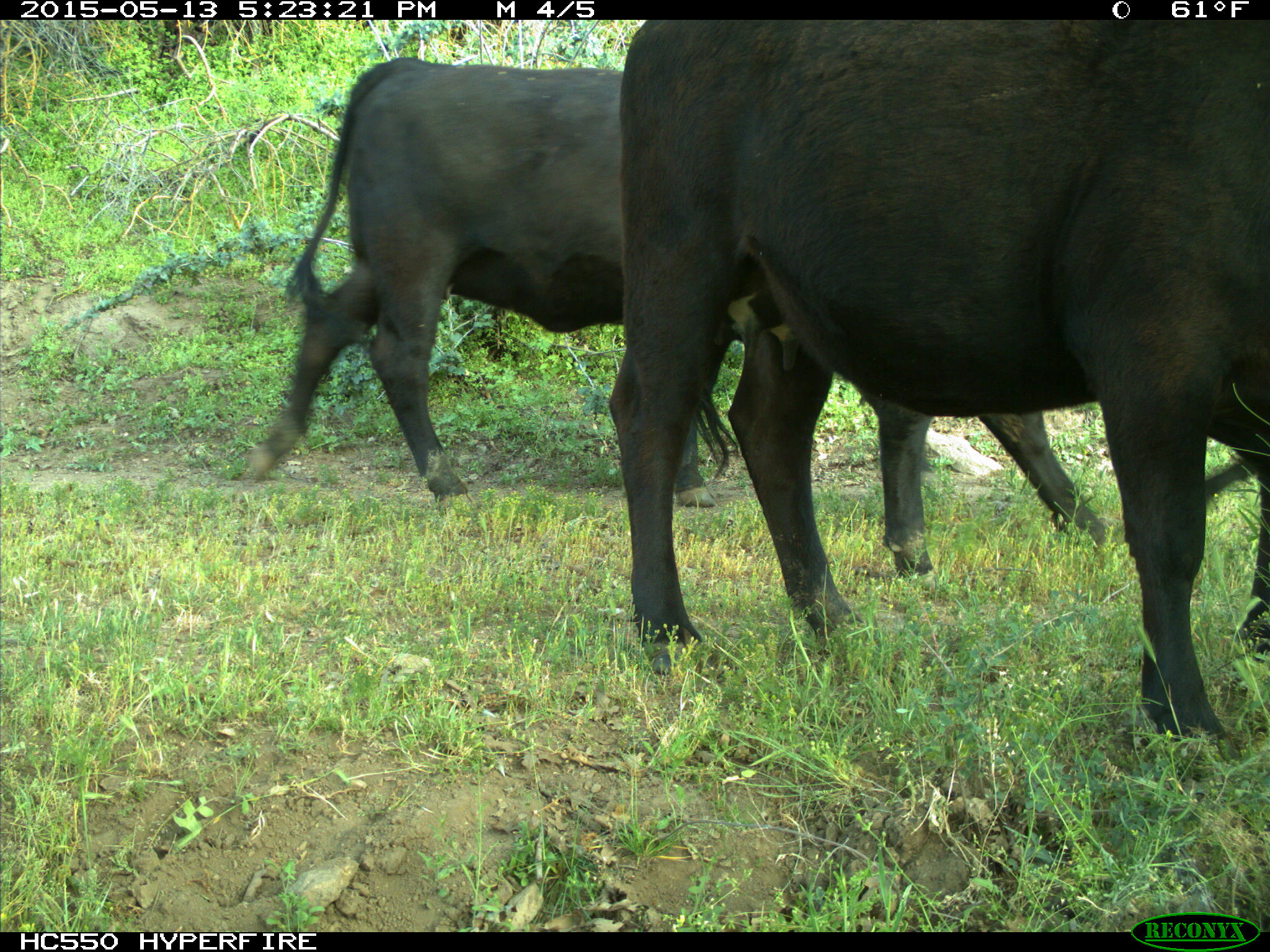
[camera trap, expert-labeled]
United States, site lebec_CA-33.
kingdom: Animalia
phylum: Chordata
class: Mammalia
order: Artiodactyla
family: Bovidae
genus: Bos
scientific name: Bos taurus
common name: domestic cow